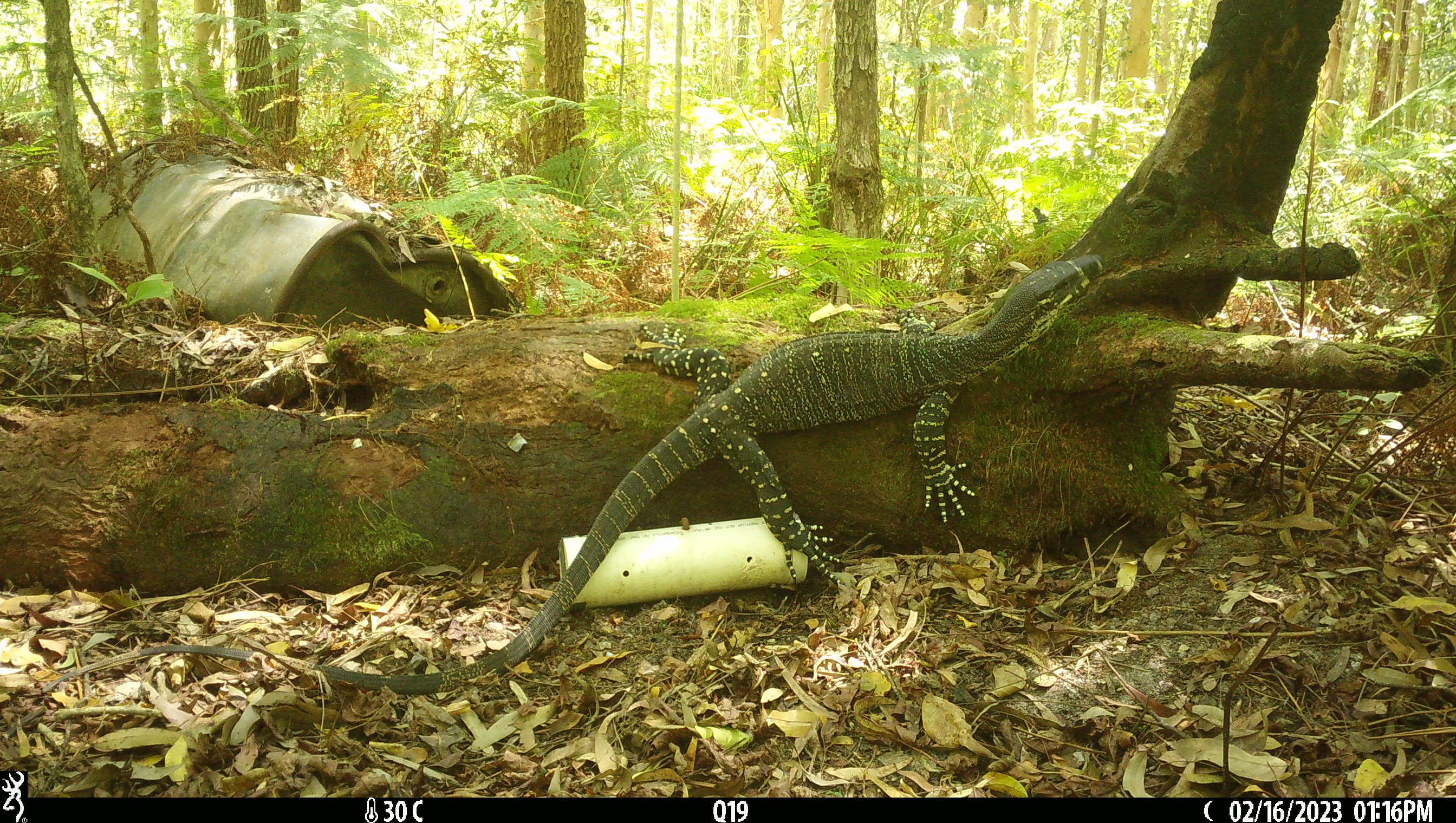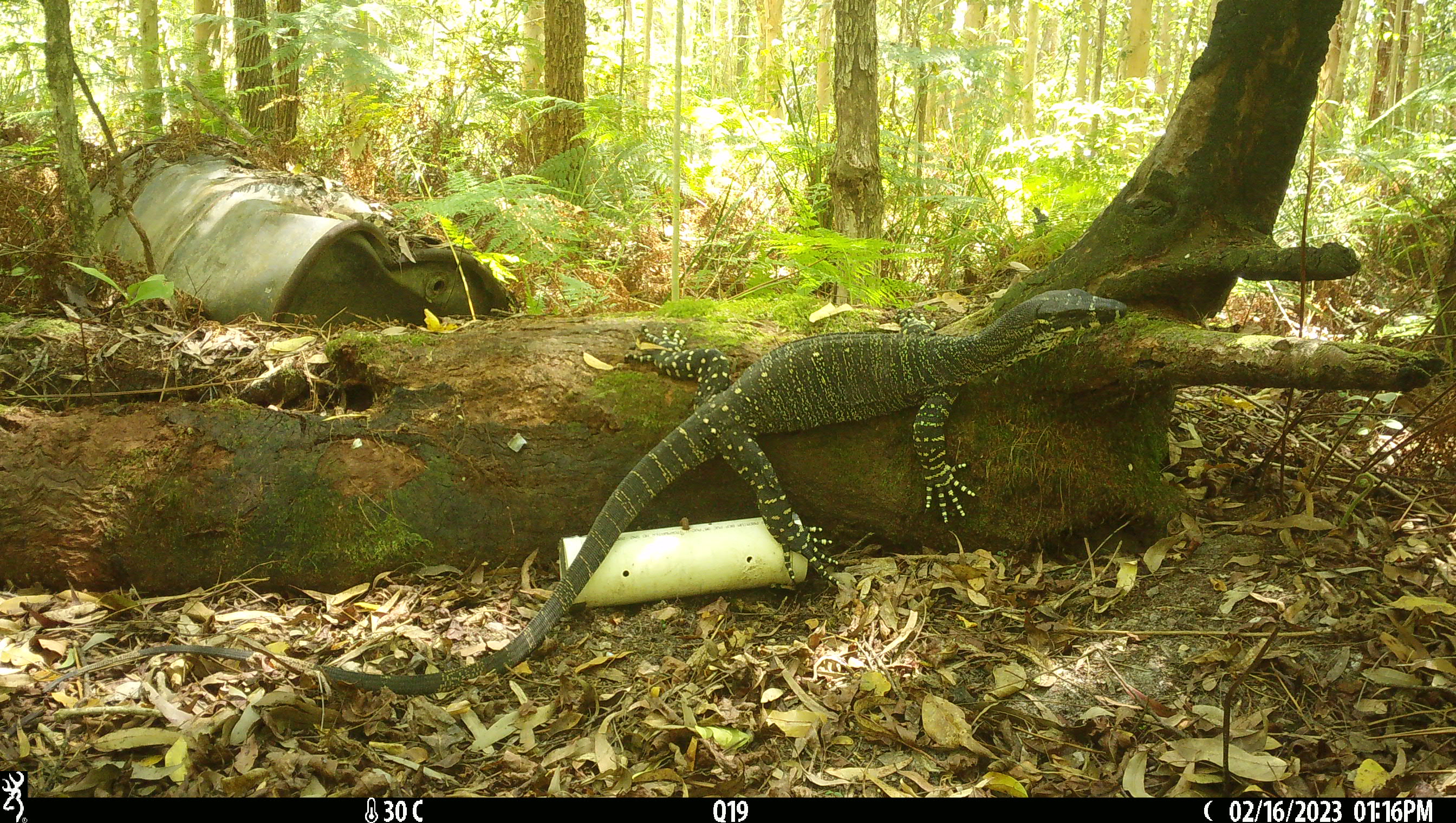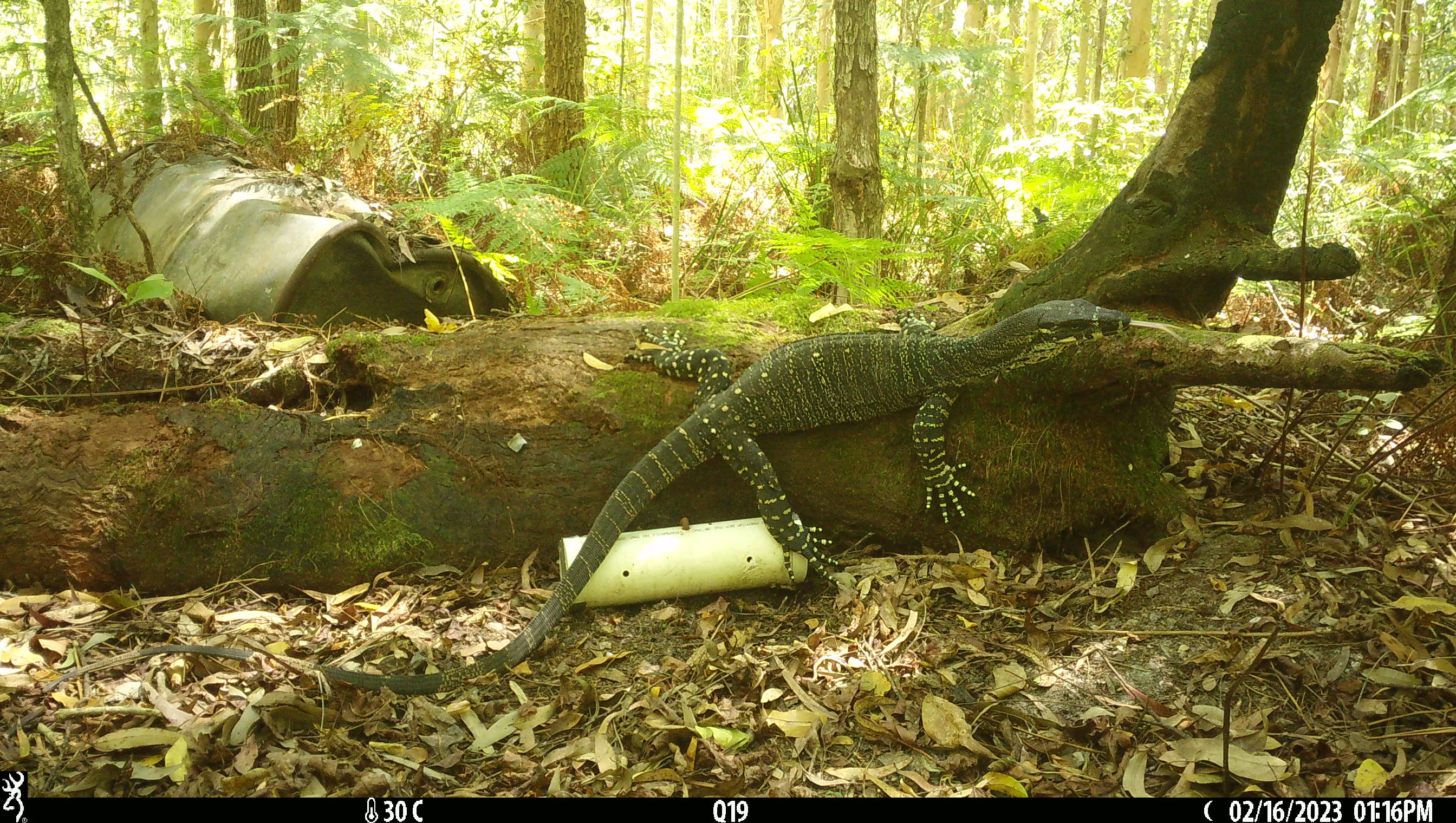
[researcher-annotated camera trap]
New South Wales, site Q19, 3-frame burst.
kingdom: Animalia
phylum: Chordata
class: Reptilia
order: Squamata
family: Varanidae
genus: Varanus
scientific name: Varanus varius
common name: lace monitor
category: goanna